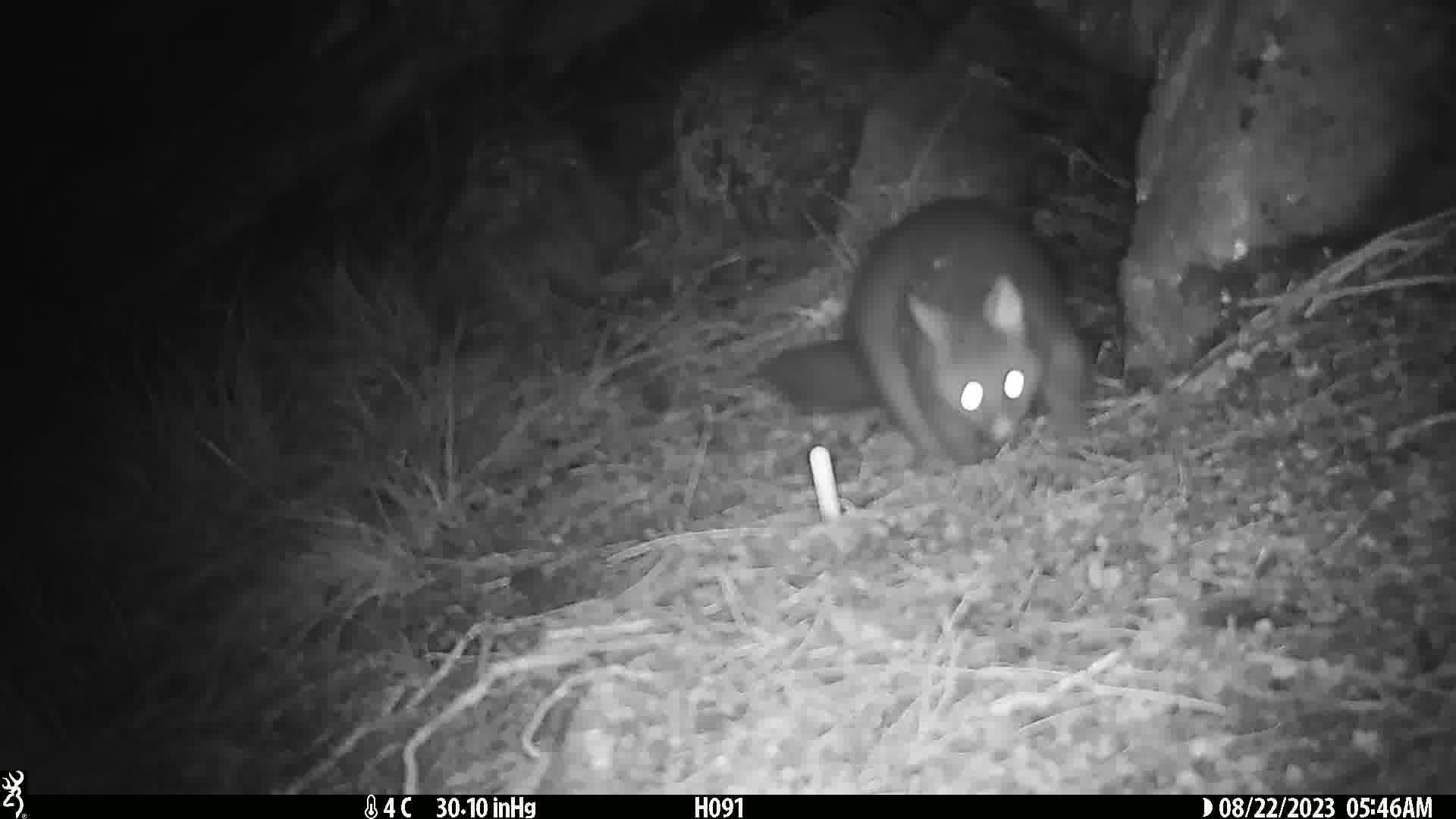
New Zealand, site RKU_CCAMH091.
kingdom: Animalia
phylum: Chordata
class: Mammalia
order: Diprotodontia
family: Phalangeridae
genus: Trichosurus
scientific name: Trichosurus vulpecula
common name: common brushtail possum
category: possum